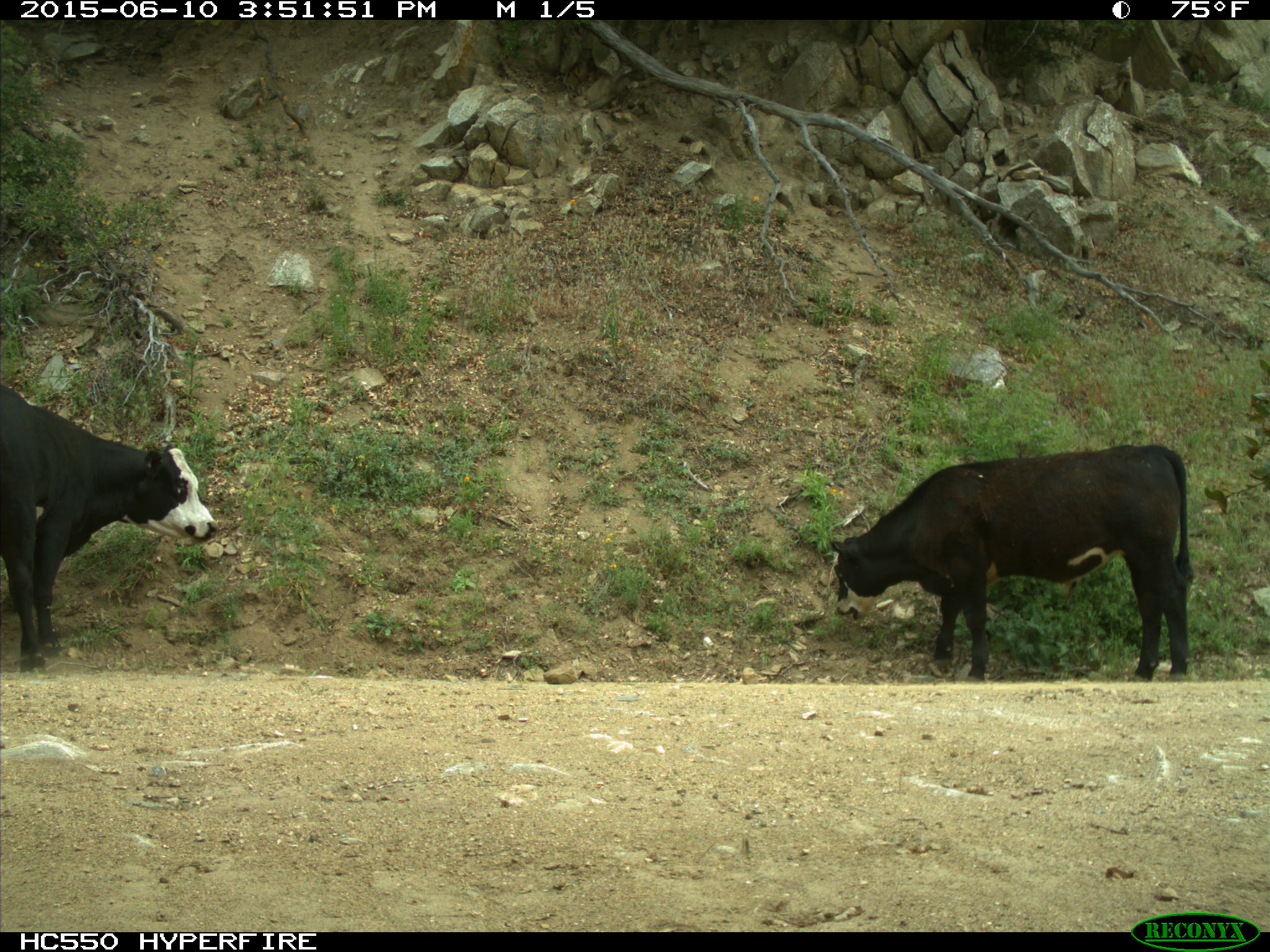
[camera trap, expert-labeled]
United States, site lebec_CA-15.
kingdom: Animalia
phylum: Chordata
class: Mammalia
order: Artiodactyla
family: Bovidae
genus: Bos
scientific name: Bos taurus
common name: domestic cow